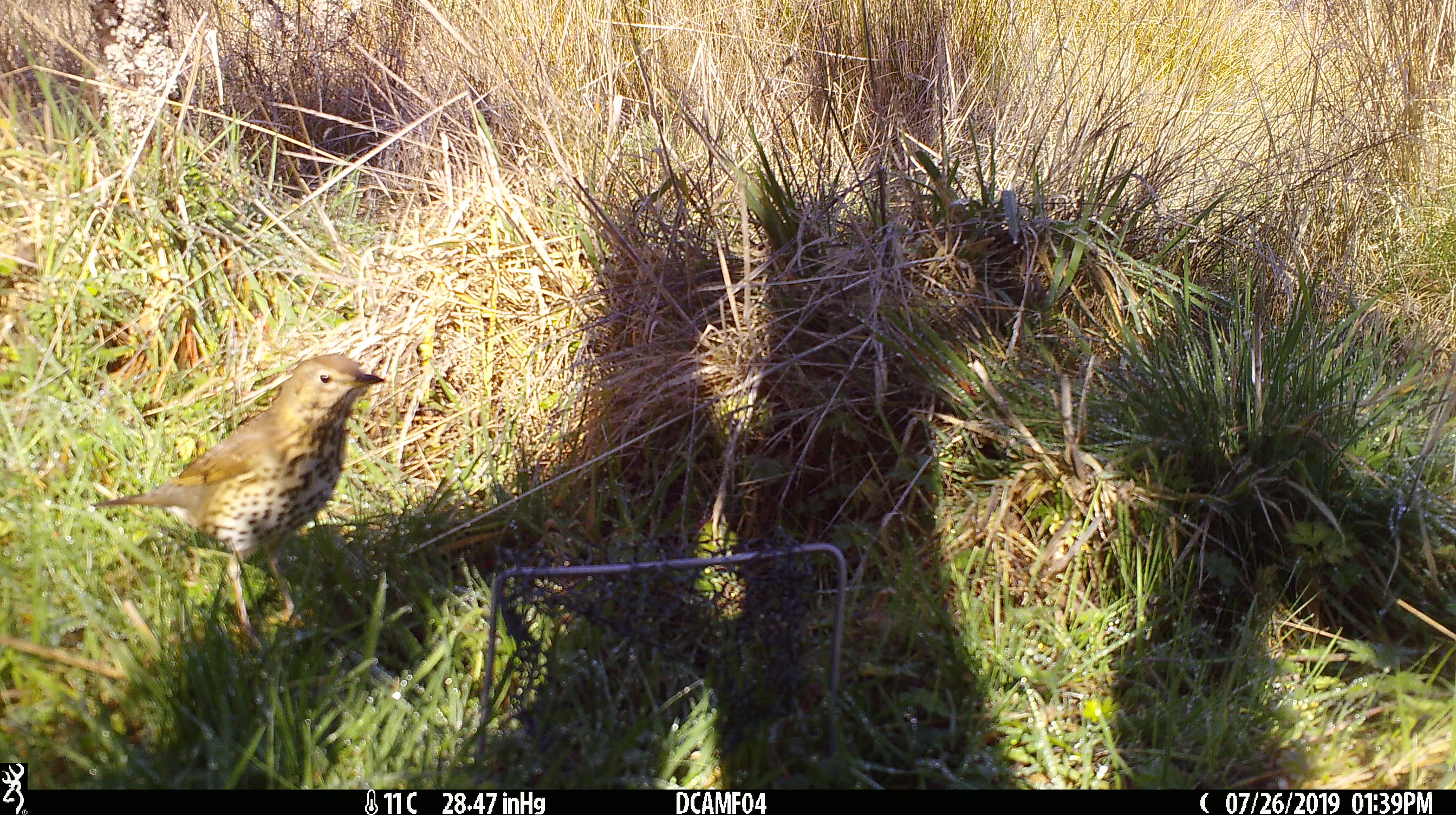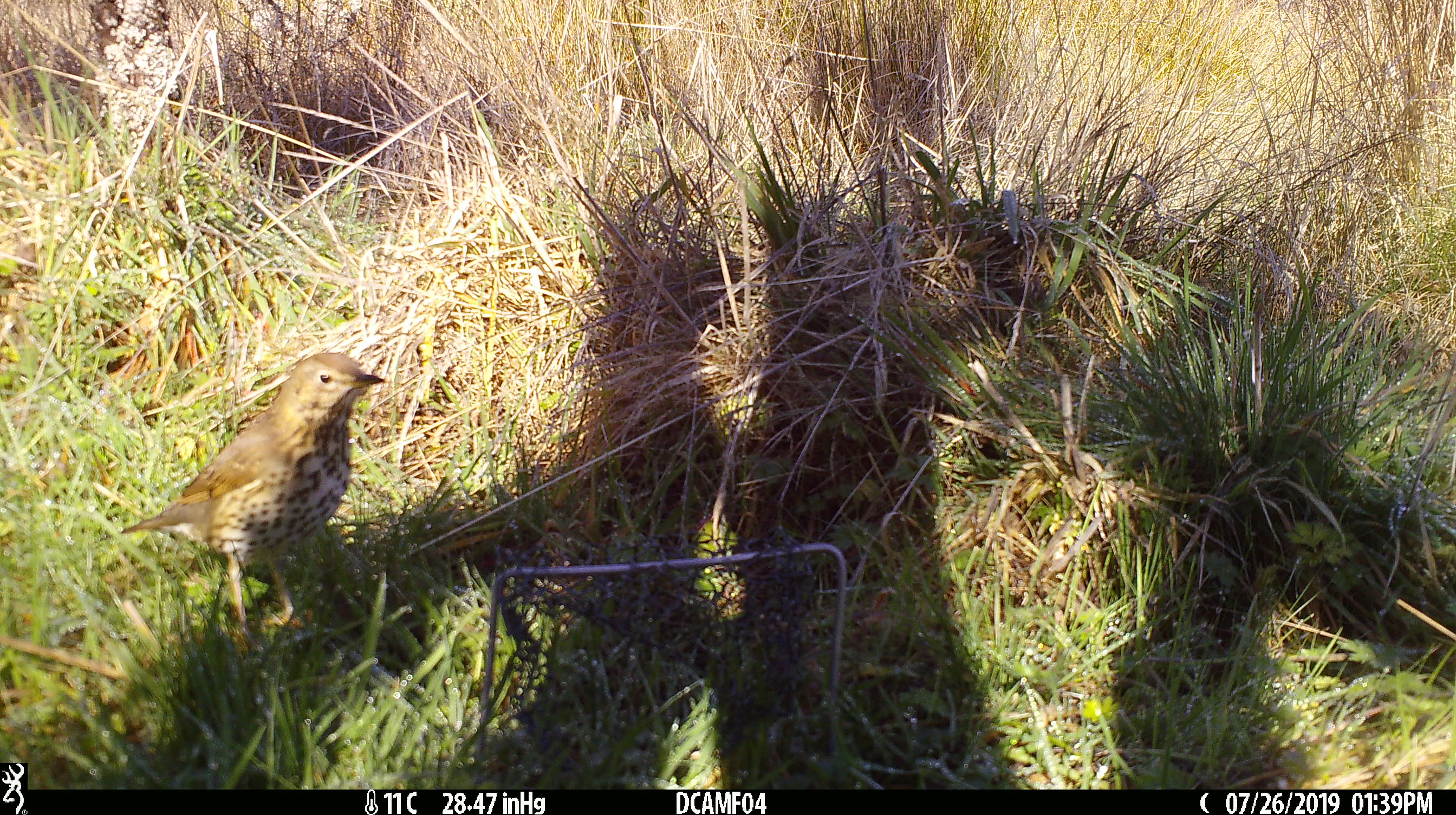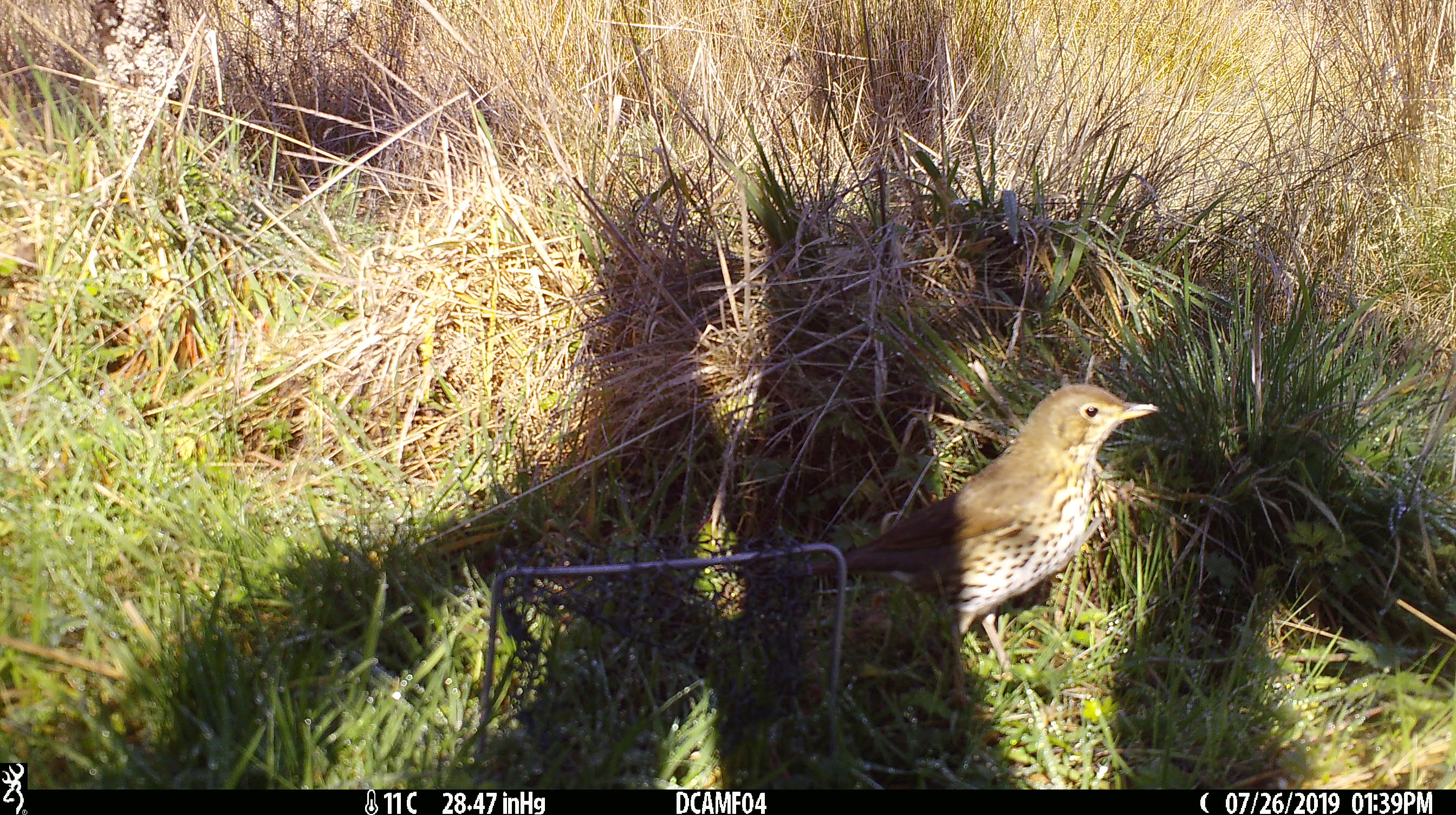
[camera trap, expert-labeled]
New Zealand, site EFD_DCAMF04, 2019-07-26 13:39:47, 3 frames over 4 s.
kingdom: Animalia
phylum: Chordata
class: Aves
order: Passeriformes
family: Turdidae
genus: Turdus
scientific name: Turdus philomelos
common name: song thrush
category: thrush